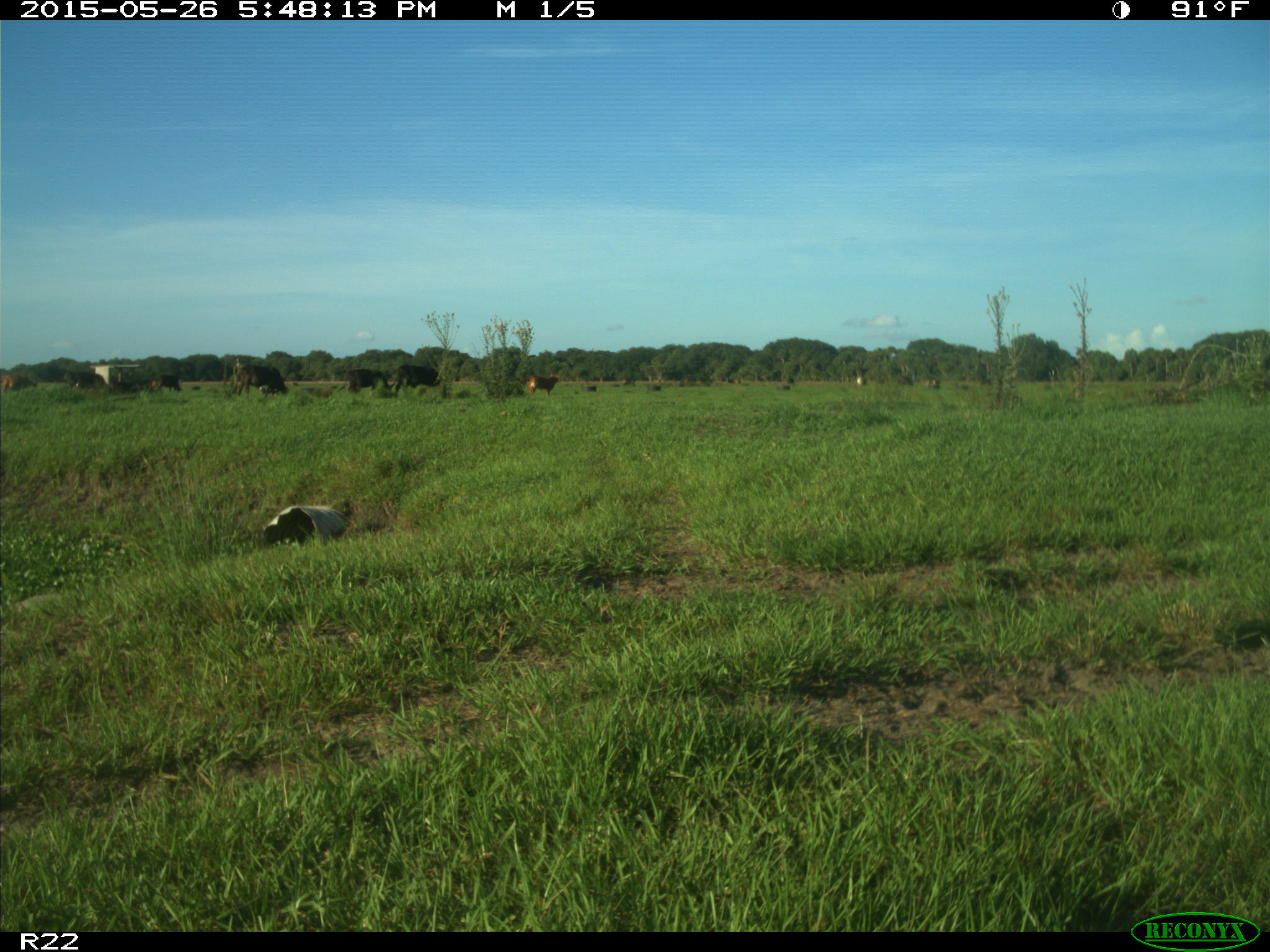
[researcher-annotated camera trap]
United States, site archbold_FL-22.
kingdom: Animalia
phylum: Chordata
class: Mammalia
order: Artiodactyla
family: Bovidae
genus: Bos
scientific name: Bos taurus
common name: domestic cow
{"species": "Bos taurus (domestic cow)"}